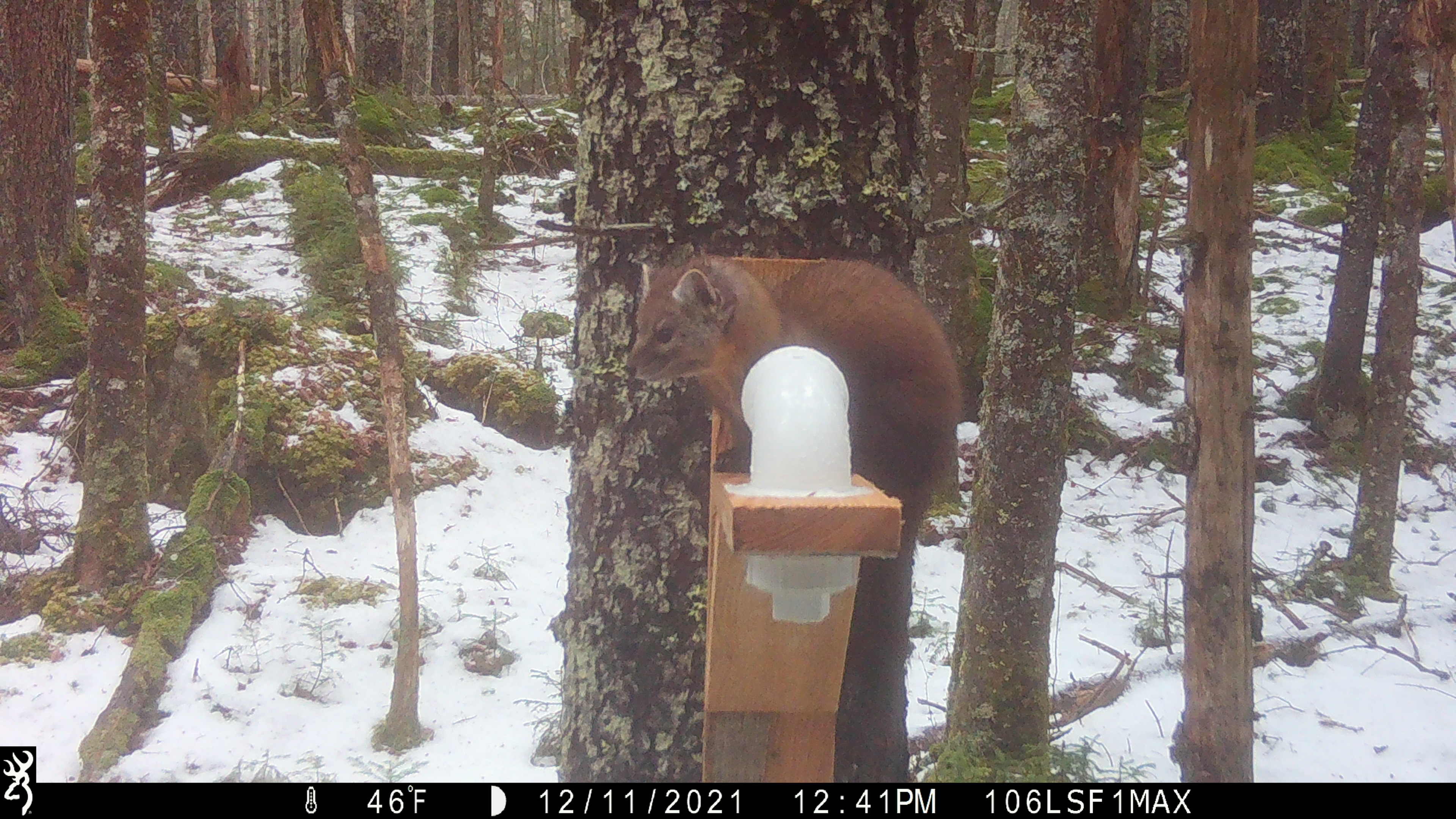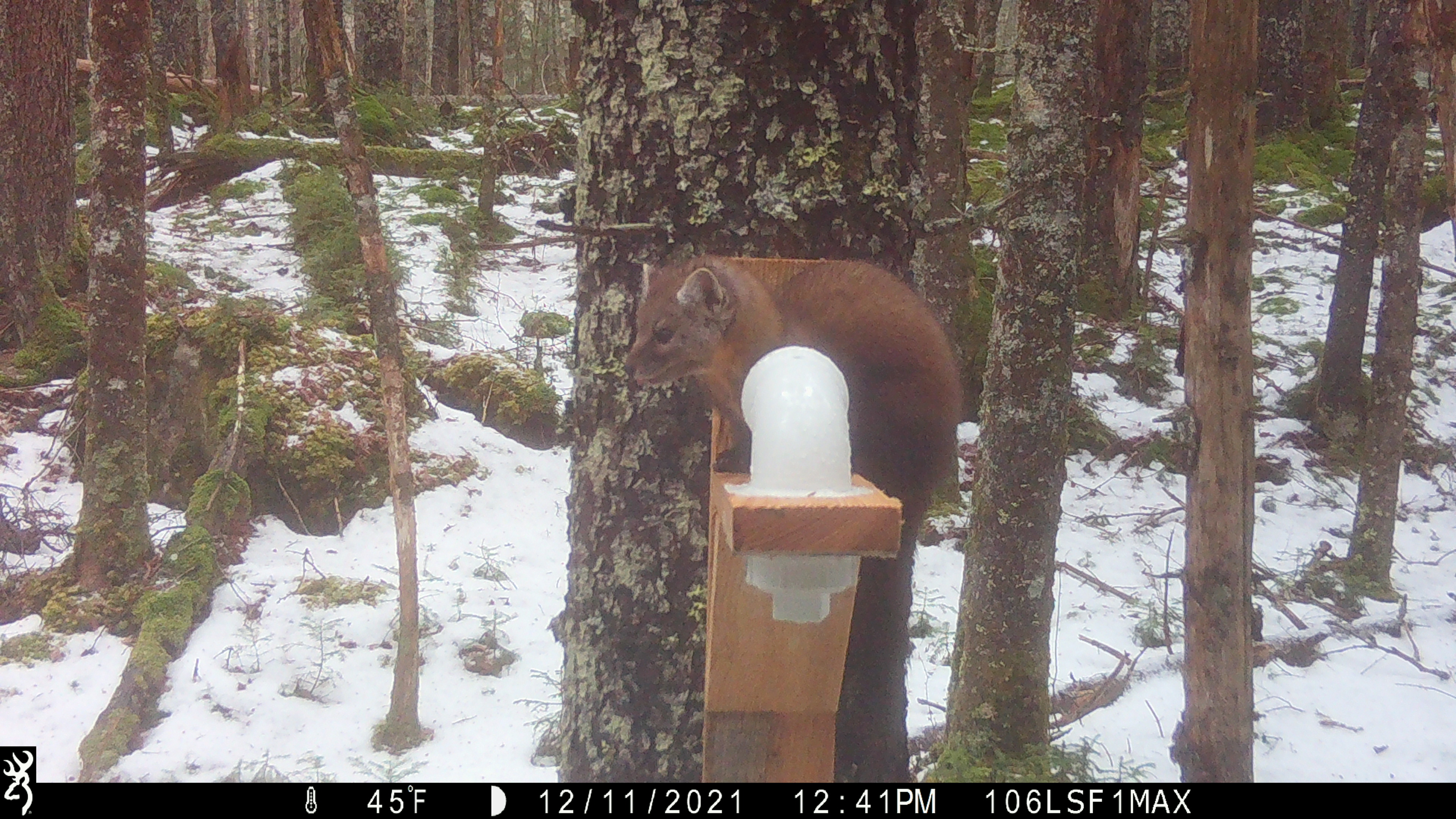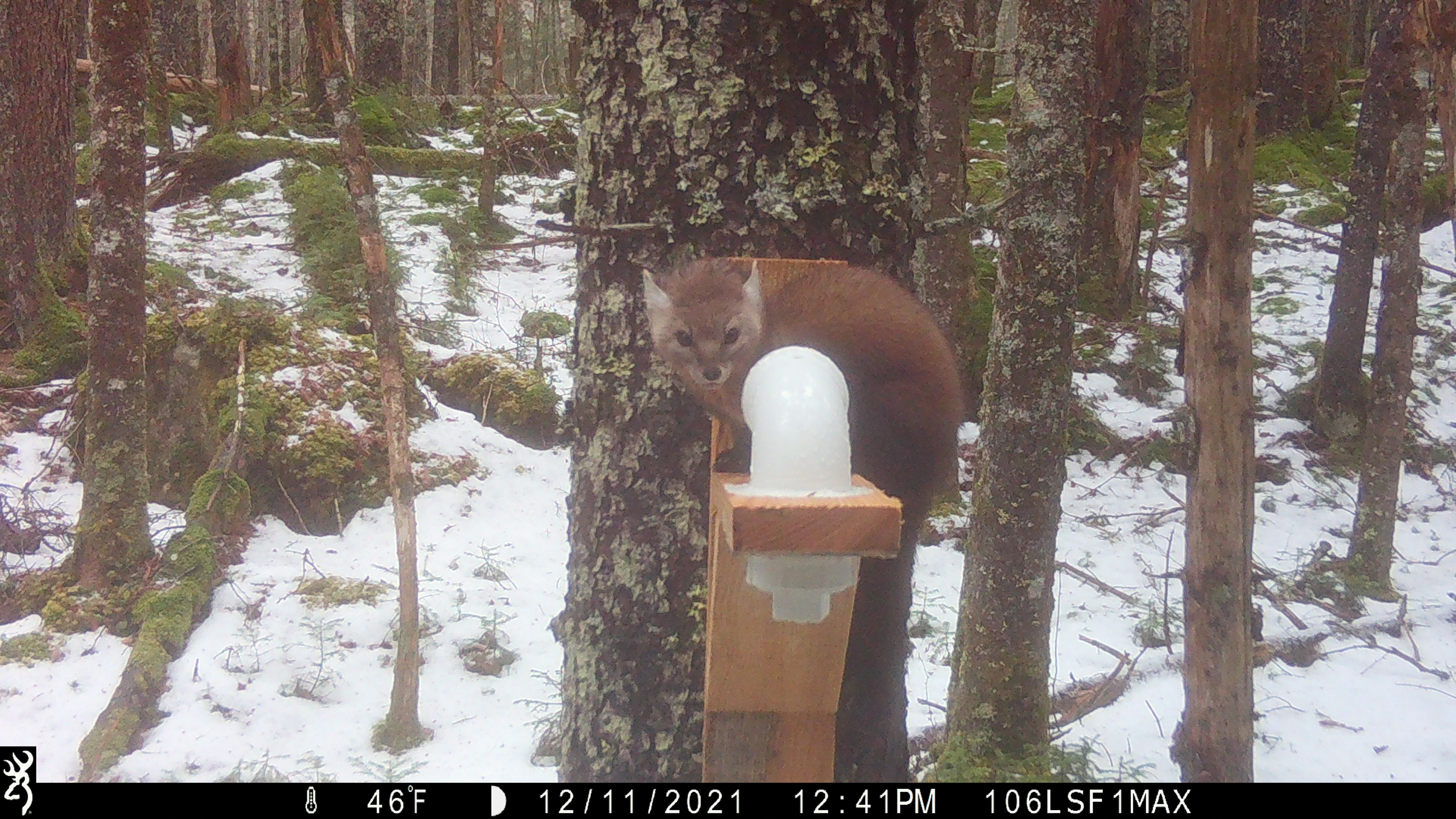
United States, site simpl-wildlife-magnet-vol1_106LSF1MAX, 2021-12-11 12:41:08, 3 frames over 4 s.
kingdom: Animalia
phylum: Chordata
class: Mammalia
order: Carnivora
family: Mustelidae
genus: Martes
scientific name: Martes americana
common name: american marten